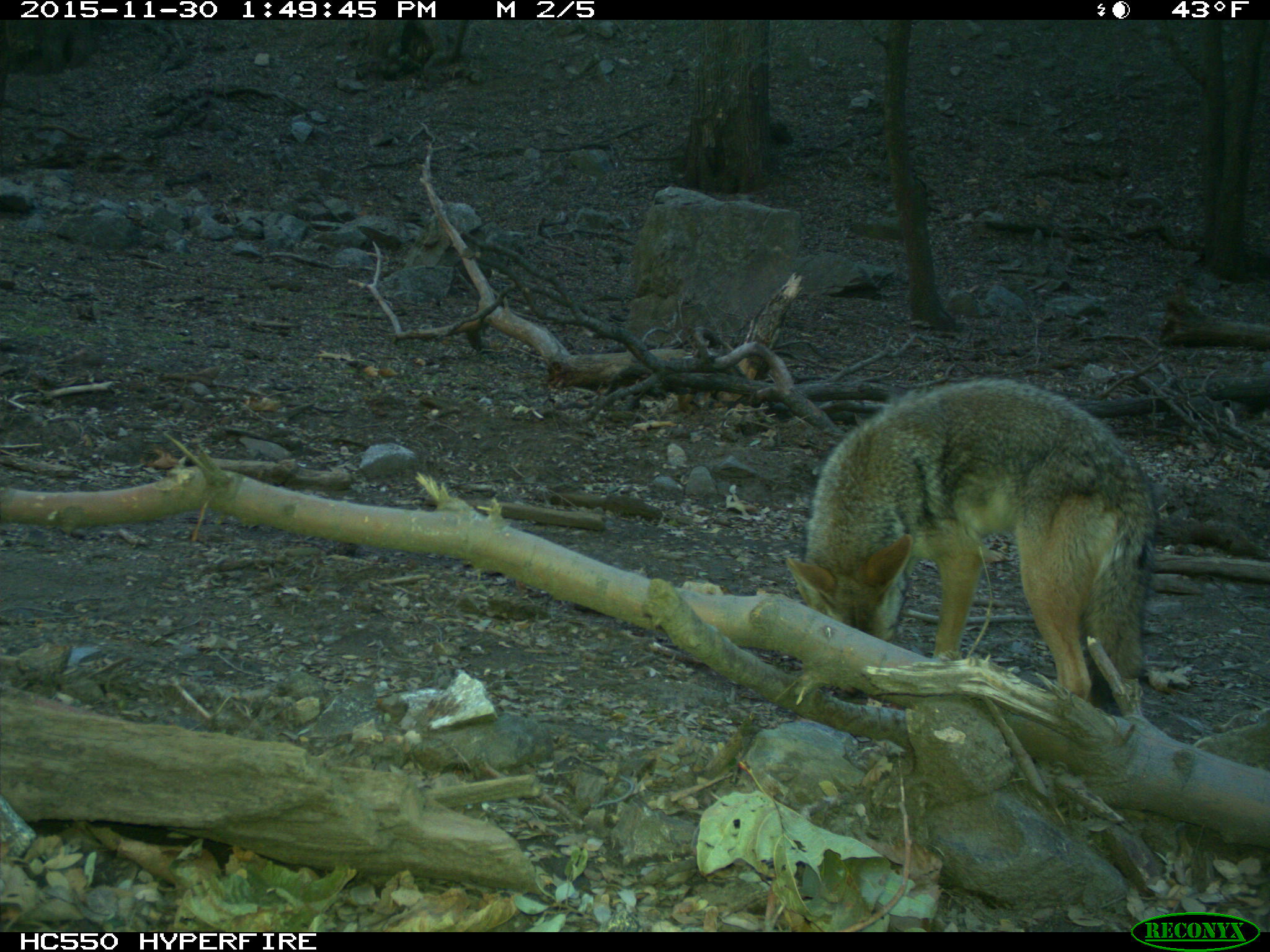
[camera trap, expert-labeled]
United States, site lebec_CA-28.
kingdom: Animalia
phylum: Chordata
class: Mammalia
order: Carnivora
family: Canidae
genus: Canis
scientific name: Canis latrans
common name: coyote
Canis latrans (coyote).